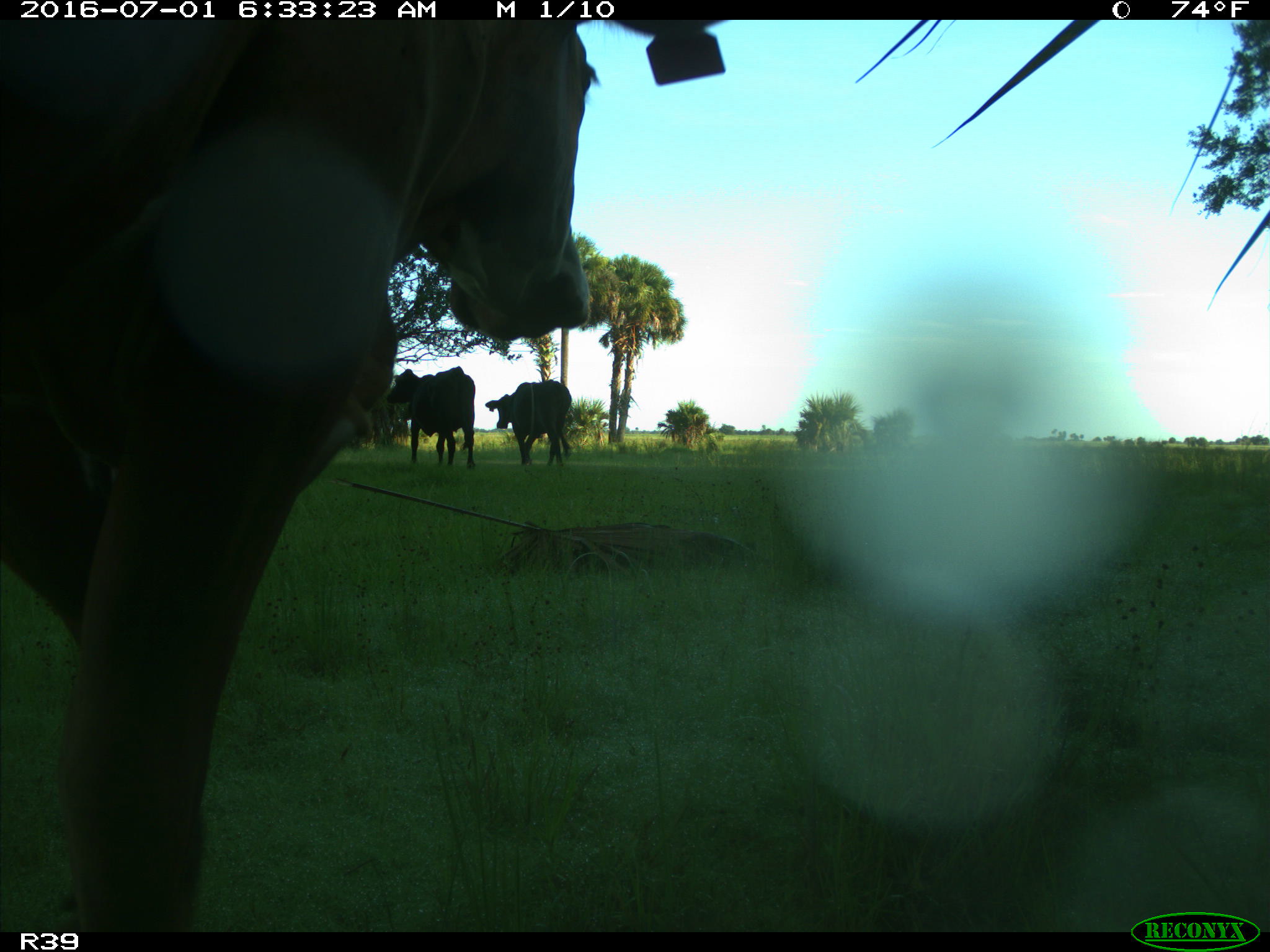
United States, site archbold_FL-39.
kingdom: Animalia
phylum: Chordata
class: Mammalia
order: Artiodactyla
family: Bovidae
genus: Bos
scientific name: Bos taurus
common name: domestic cow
Bos taurus (domestic cow).